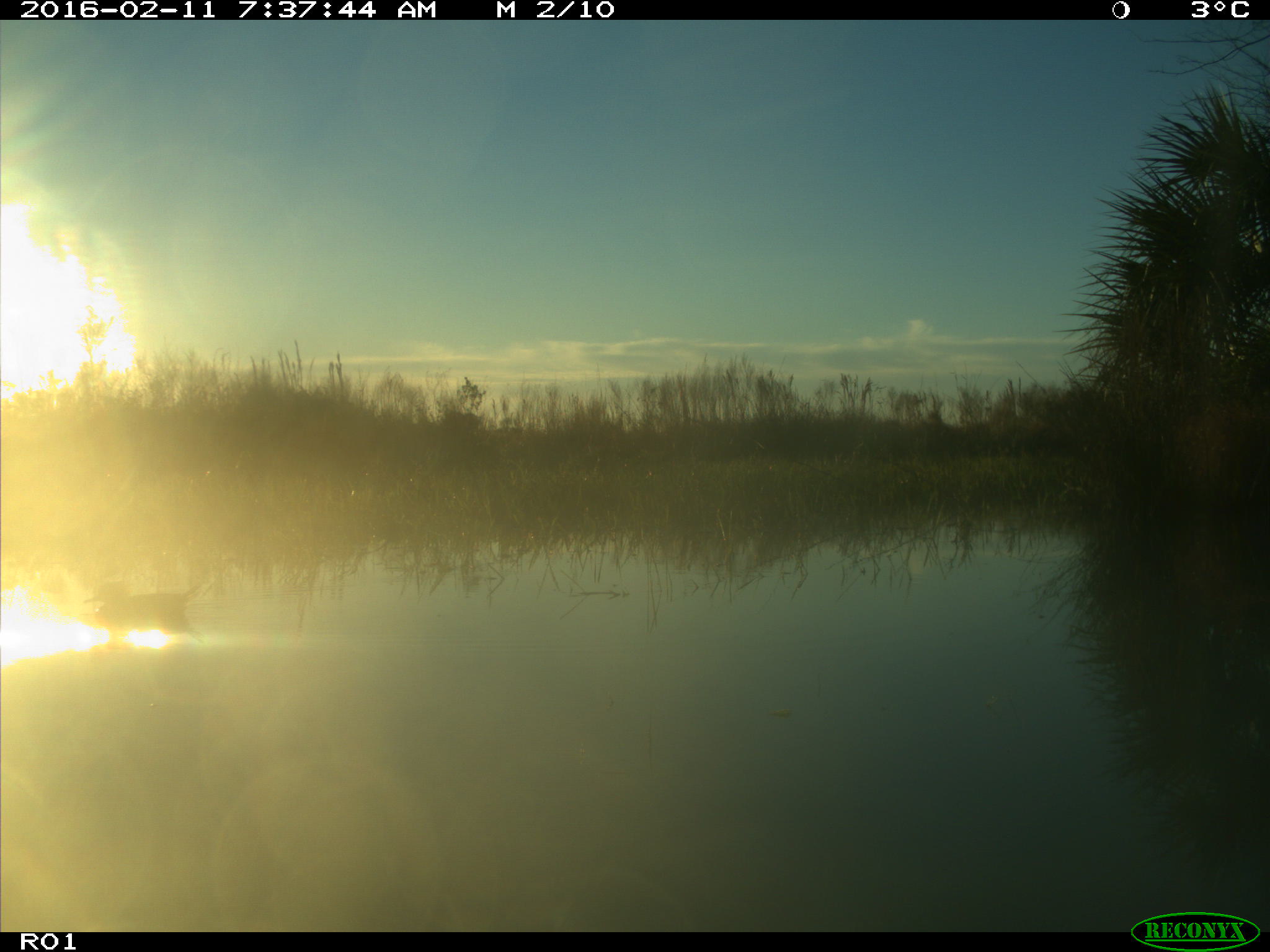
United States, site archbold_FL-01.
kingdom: Animalia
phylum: Chordata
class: Aves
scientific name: Aves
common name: birds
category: unidentified bird